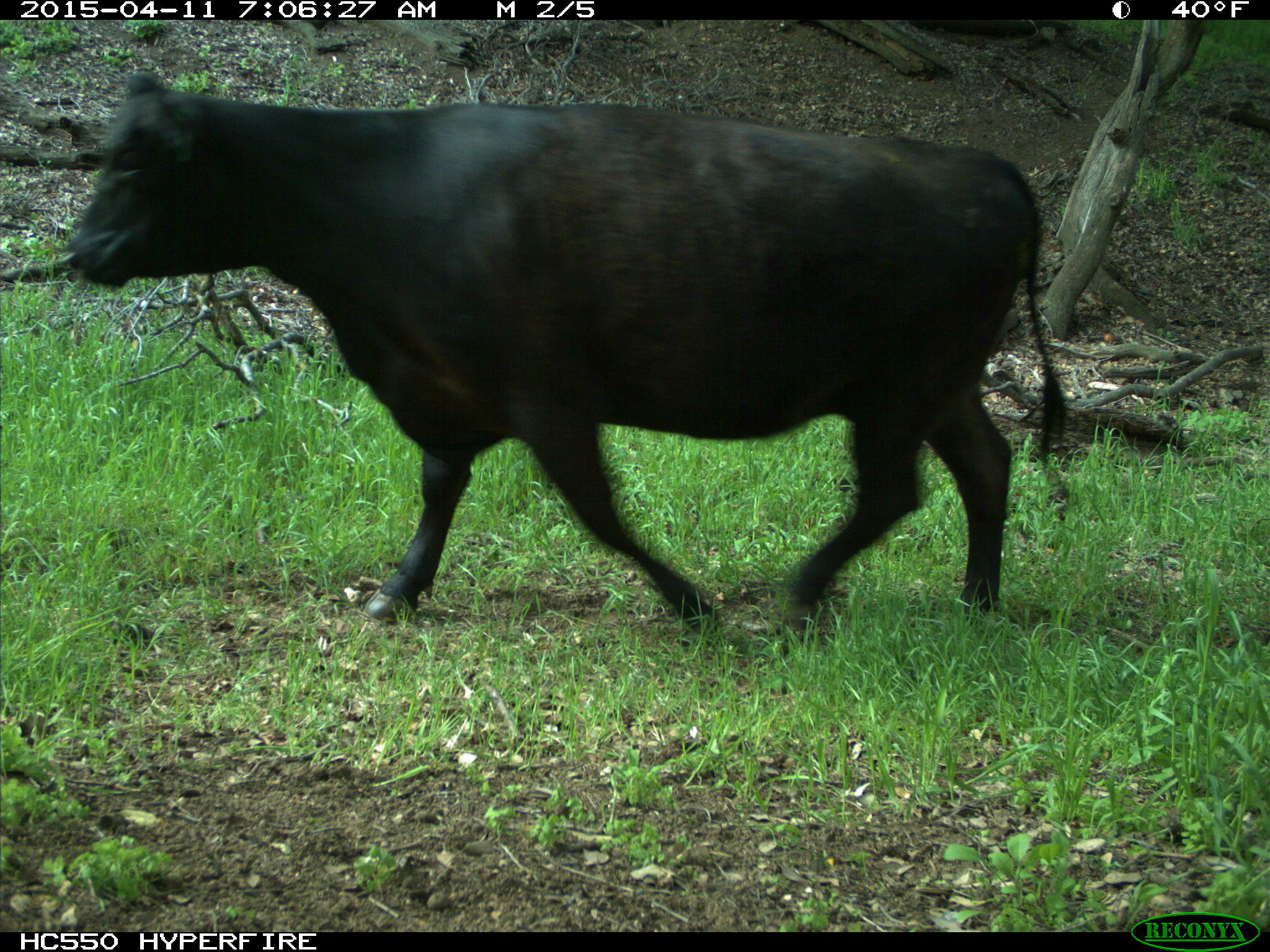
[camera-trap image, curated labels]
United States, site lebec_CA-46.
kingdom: Animalia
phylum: Chordata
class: Mammalia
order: Artiodactyla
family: Bovidae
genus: Bos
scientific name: Bos taurus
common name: domestic cow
Bos taurus (domestic cow).